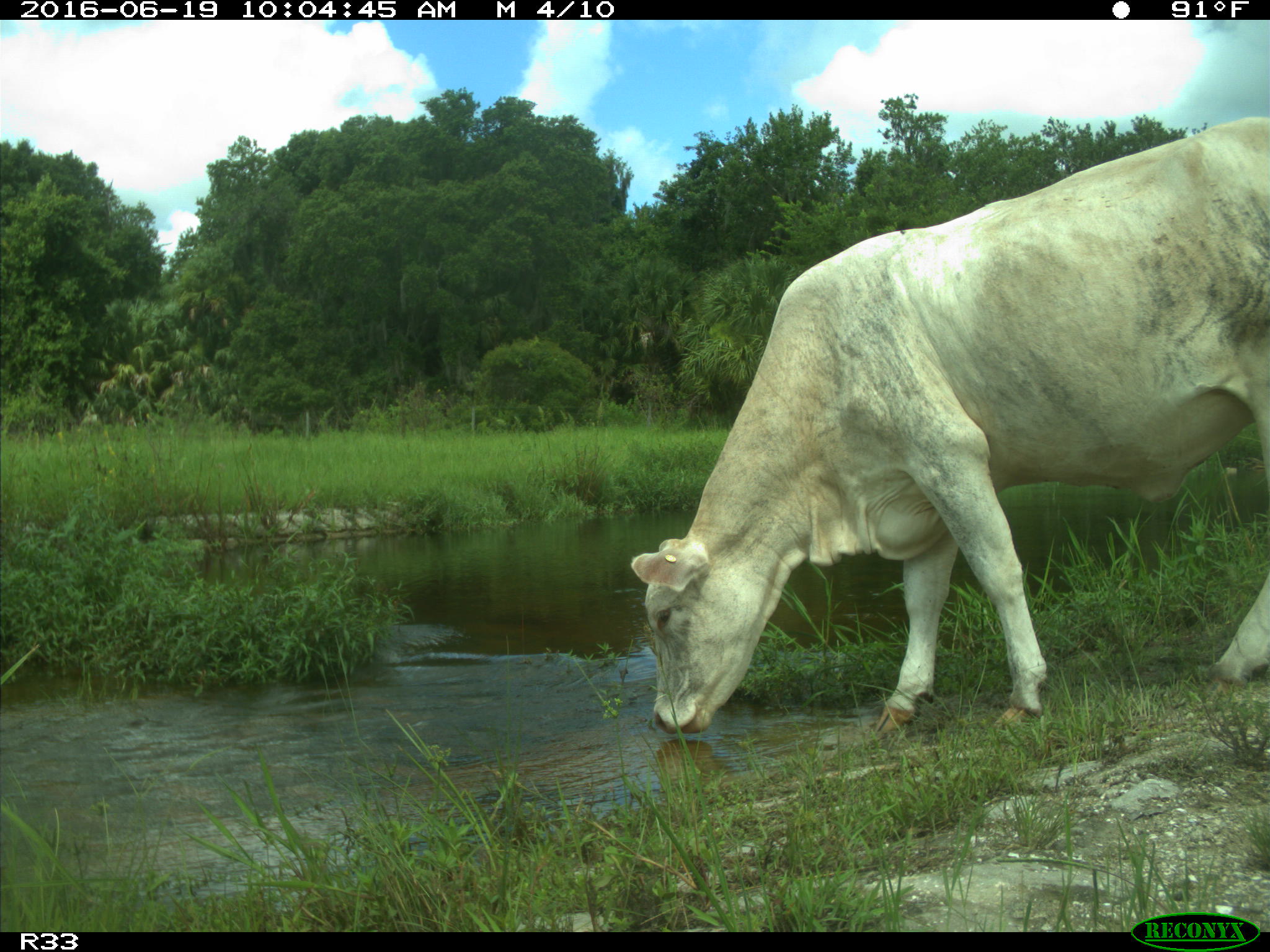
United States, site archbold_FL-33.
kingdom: Animalia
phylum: Chordata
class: Mammalia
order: Artiodactyla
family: Bovidae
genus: Bos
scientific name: Bos taurus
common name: domestic cow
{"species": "Bos taurus (domestic cow)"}